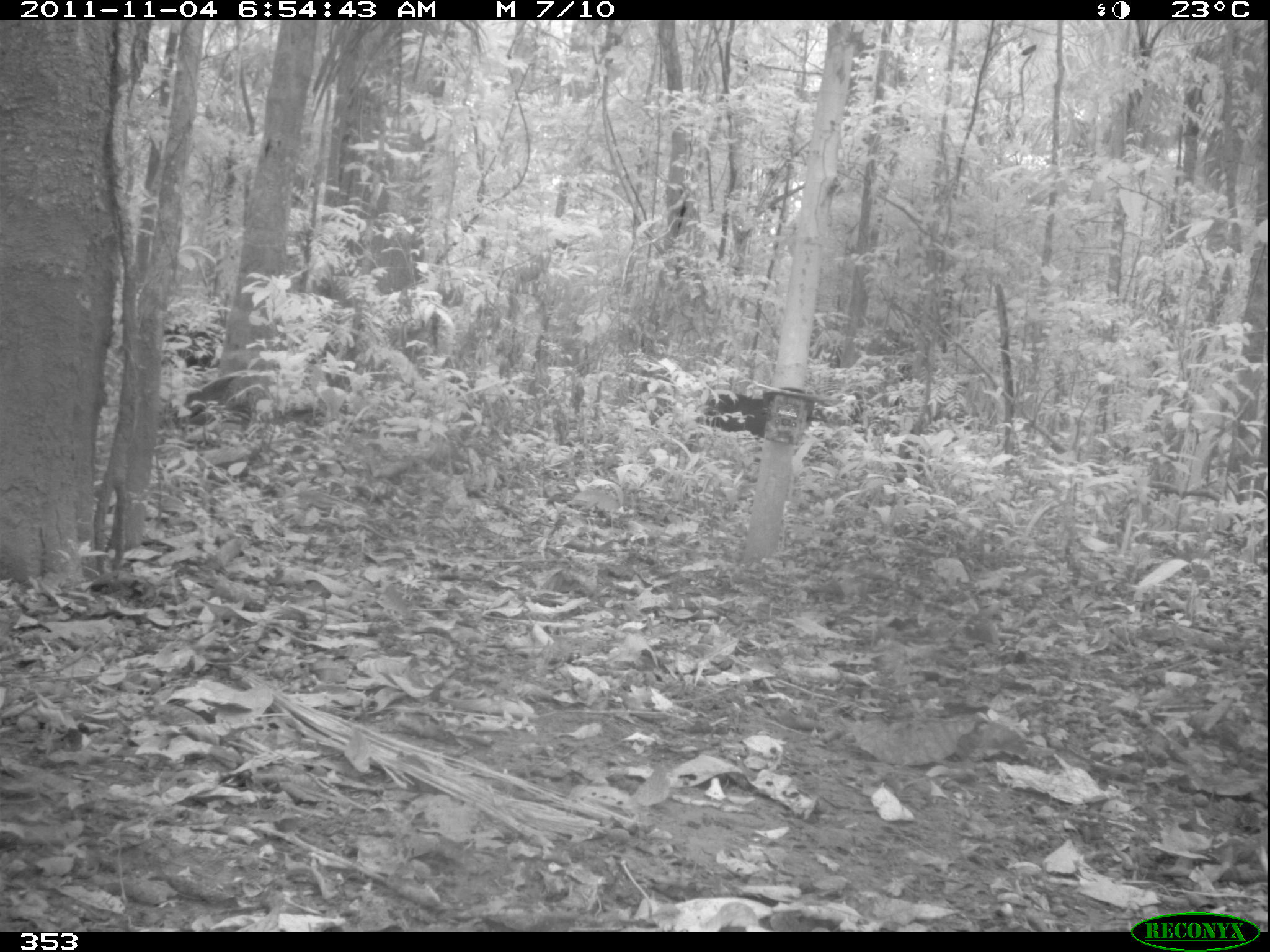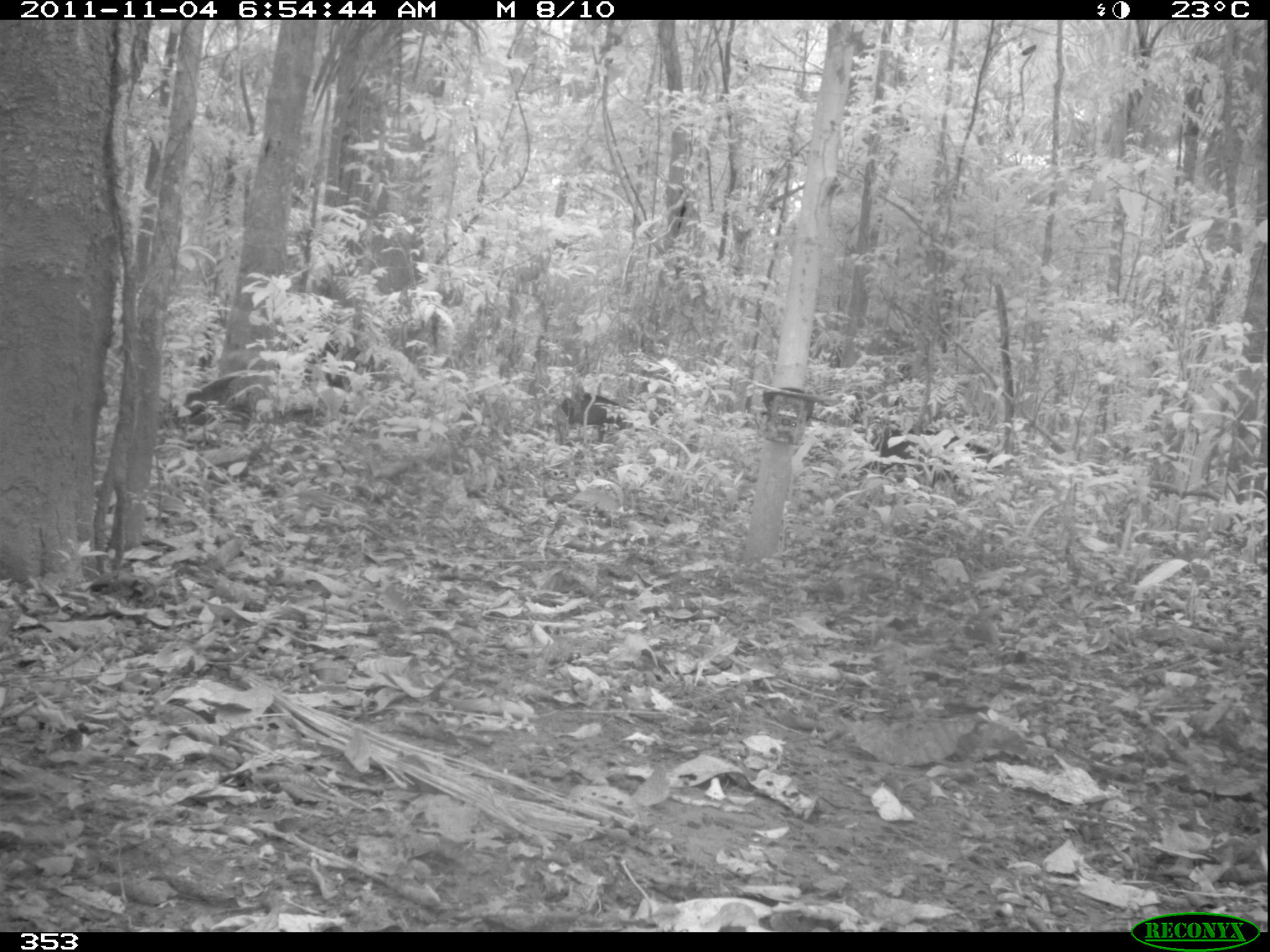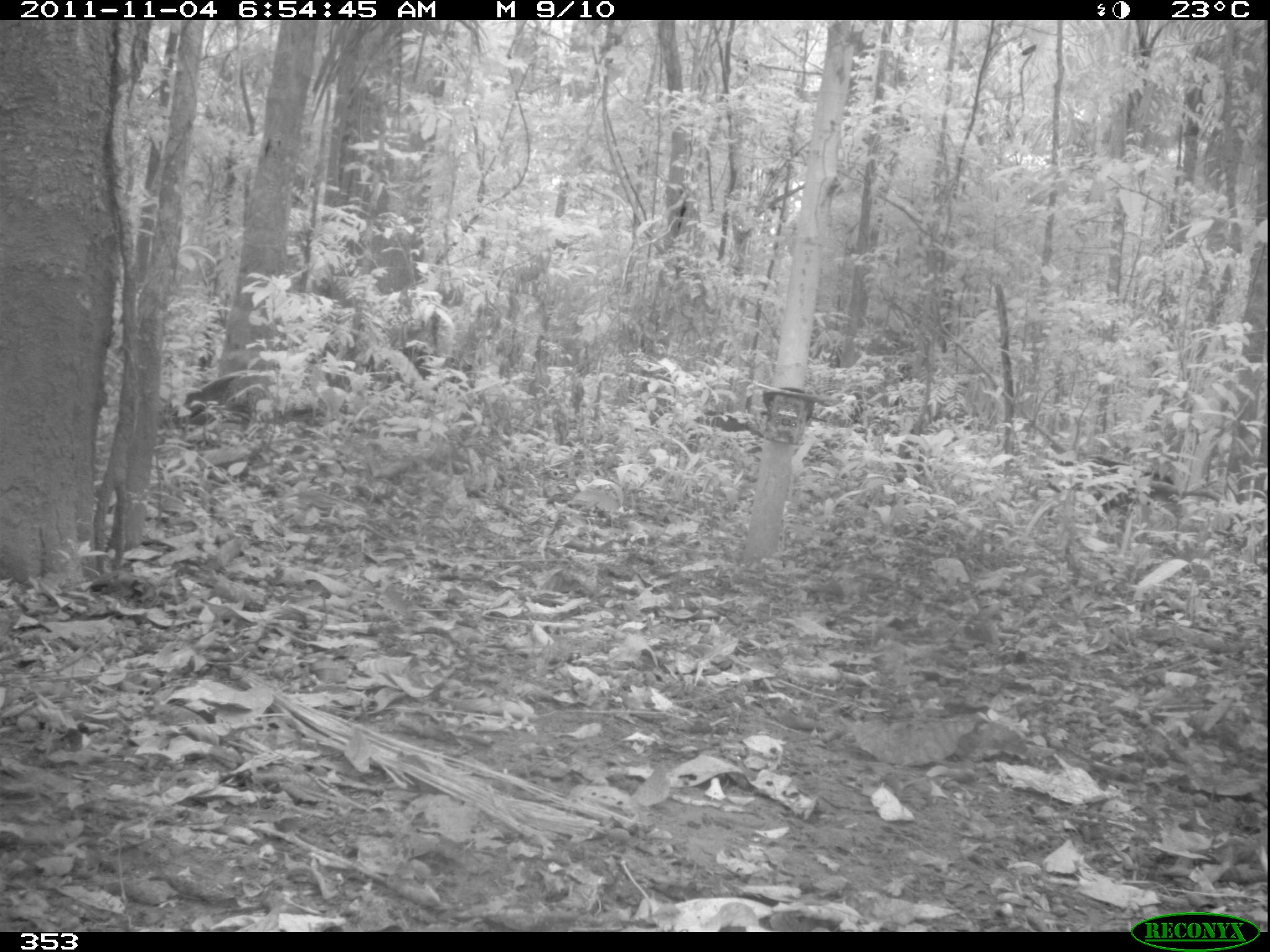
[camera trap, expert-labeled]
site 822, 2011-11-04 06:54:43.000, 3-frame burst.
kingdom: Animalia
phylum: Chordata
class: Mammalia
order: Artiodactyla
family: Tayassuidae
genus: Tayassu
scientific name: Tayassu pecari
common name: white-lipped peccary